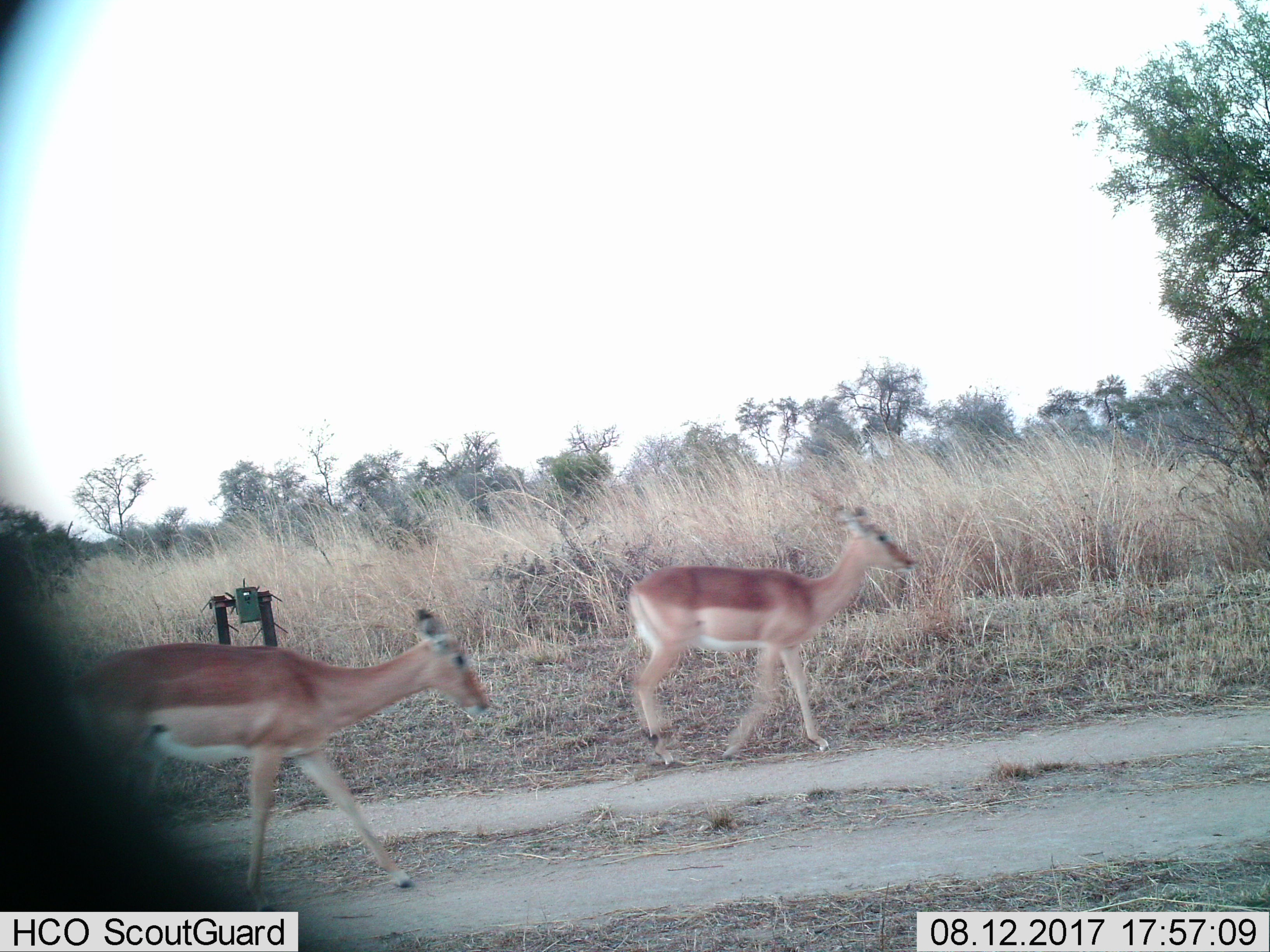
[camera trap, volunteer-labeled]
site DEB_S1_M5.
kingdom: Animalia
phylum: Chordata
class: Mammalia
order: Artiodactyla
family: Bovidae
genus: Aepyceros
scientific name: Aepyceros melampus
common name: impala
Impala (Aepyceros melampus), count 2. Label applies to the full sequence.